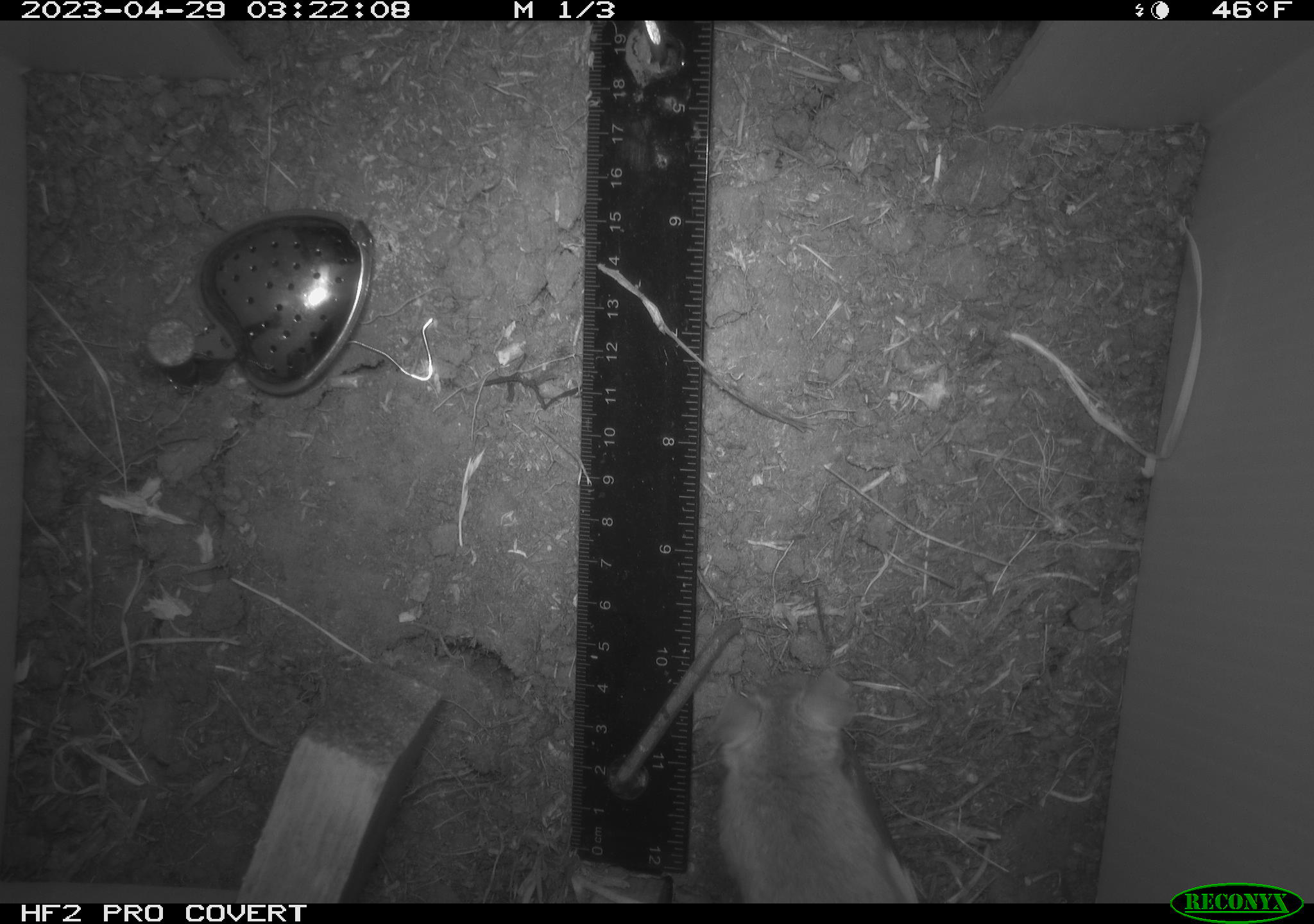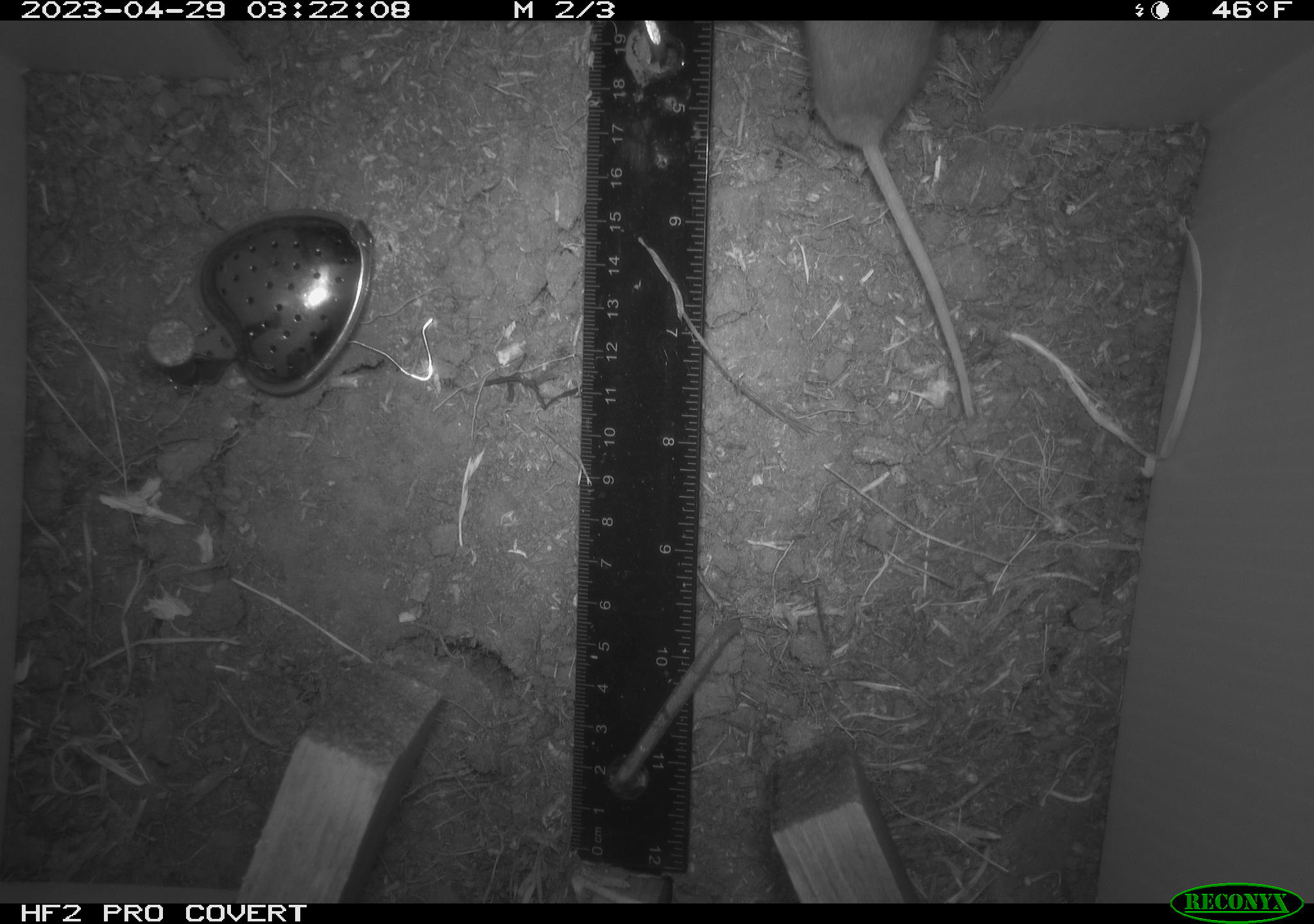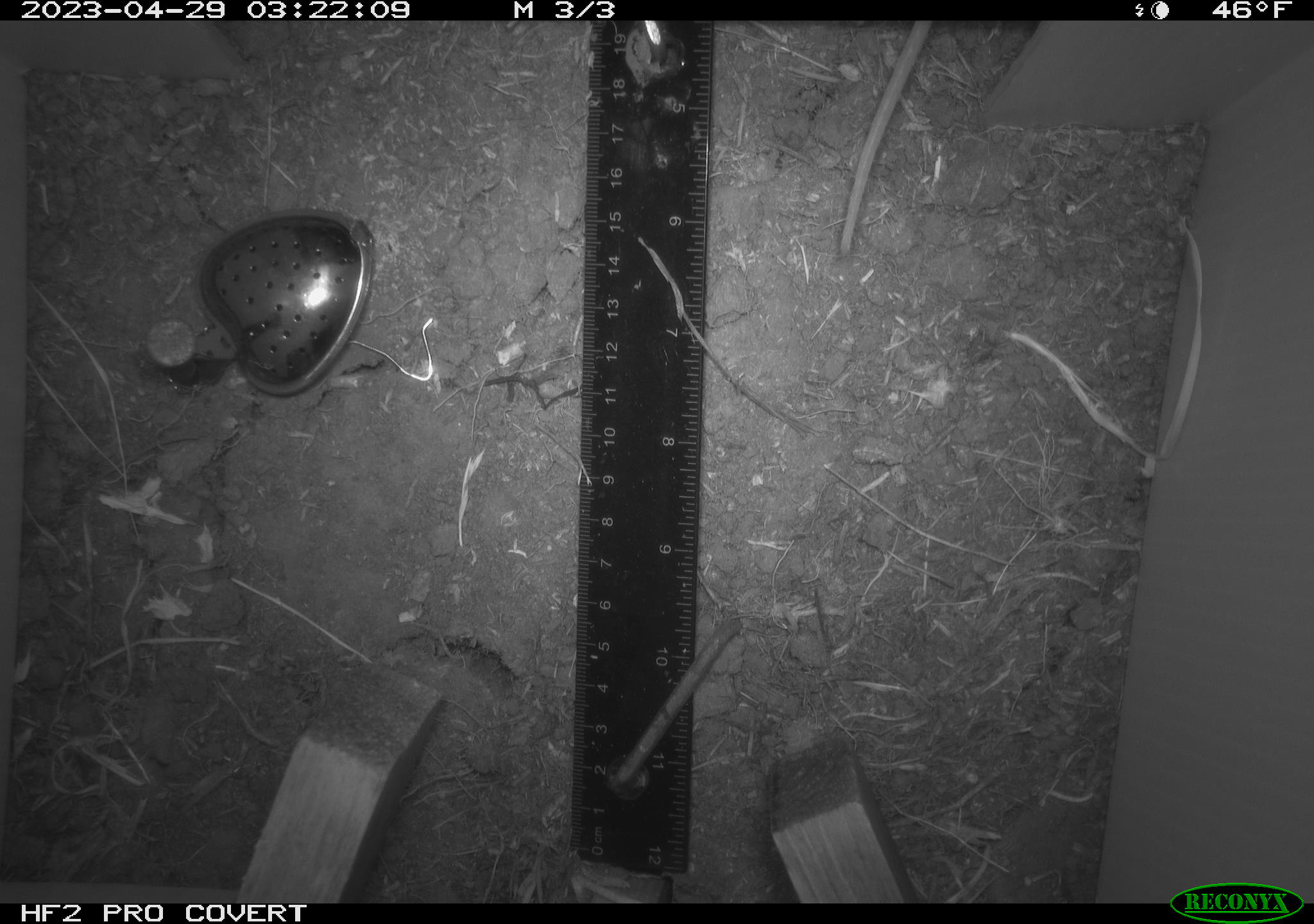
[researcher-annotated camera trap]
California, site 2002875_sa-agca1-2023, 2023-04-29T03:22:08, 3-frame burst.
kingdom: Animalia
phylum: Chordata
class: Mammalia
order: Rodentia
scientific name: Rodentia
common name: mouse species